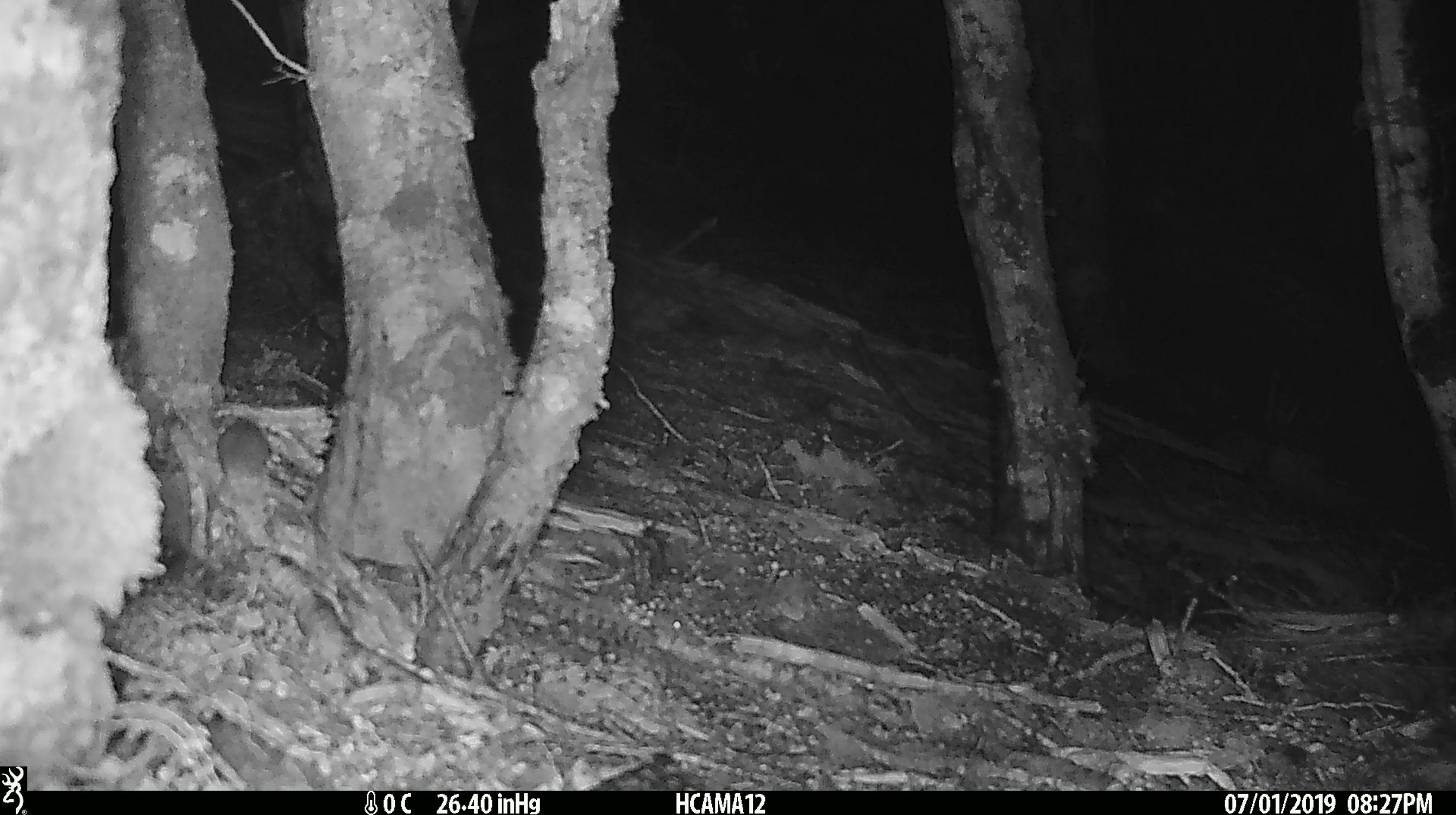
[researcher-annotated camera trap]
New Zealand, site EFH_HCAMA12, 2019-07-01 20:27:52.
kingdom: Animalia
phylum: Chordata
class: Mammalia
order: Rodentia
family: Muridae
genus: Rattus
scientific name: Rattus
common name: rat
Rat (Rattus).